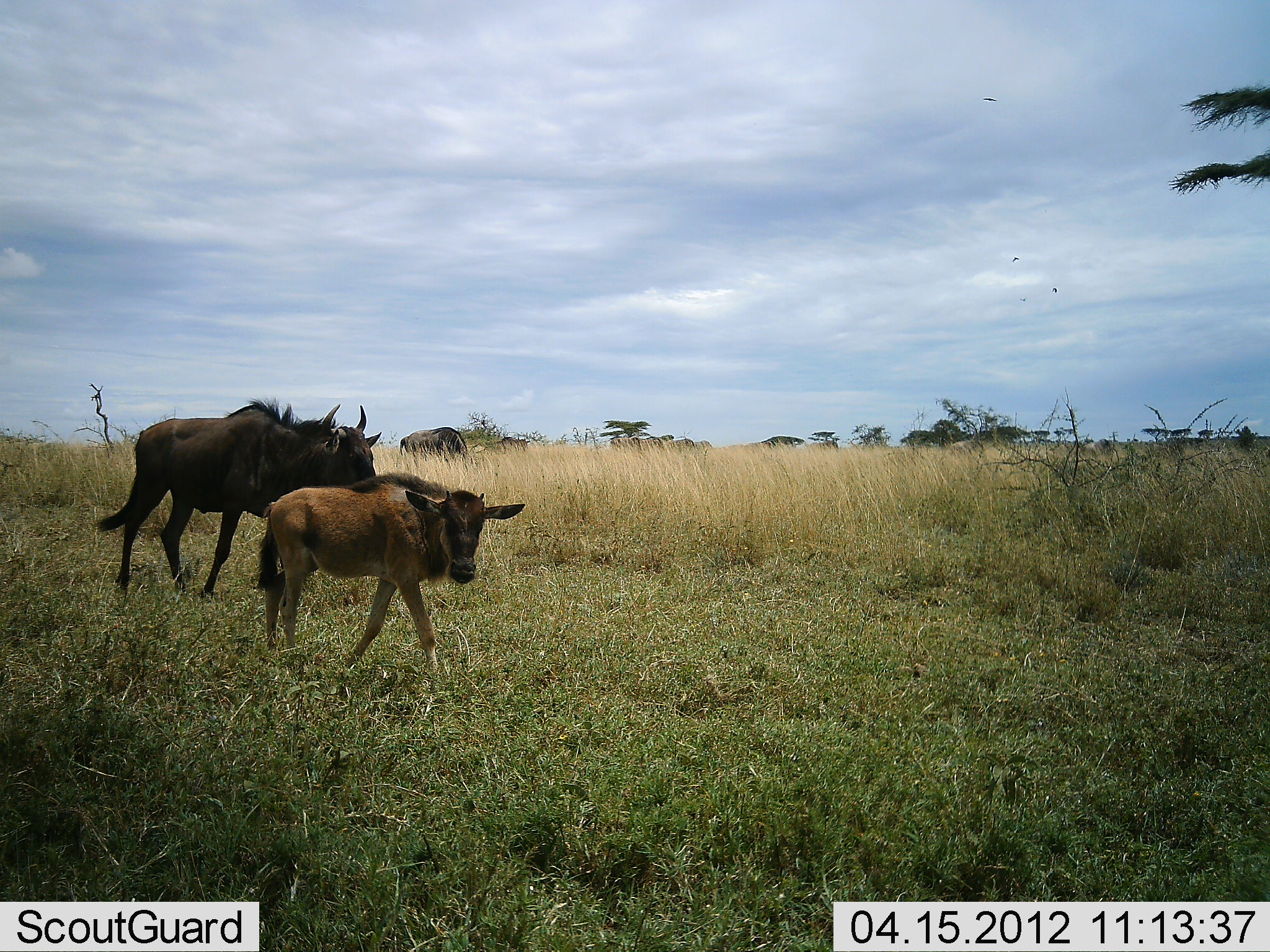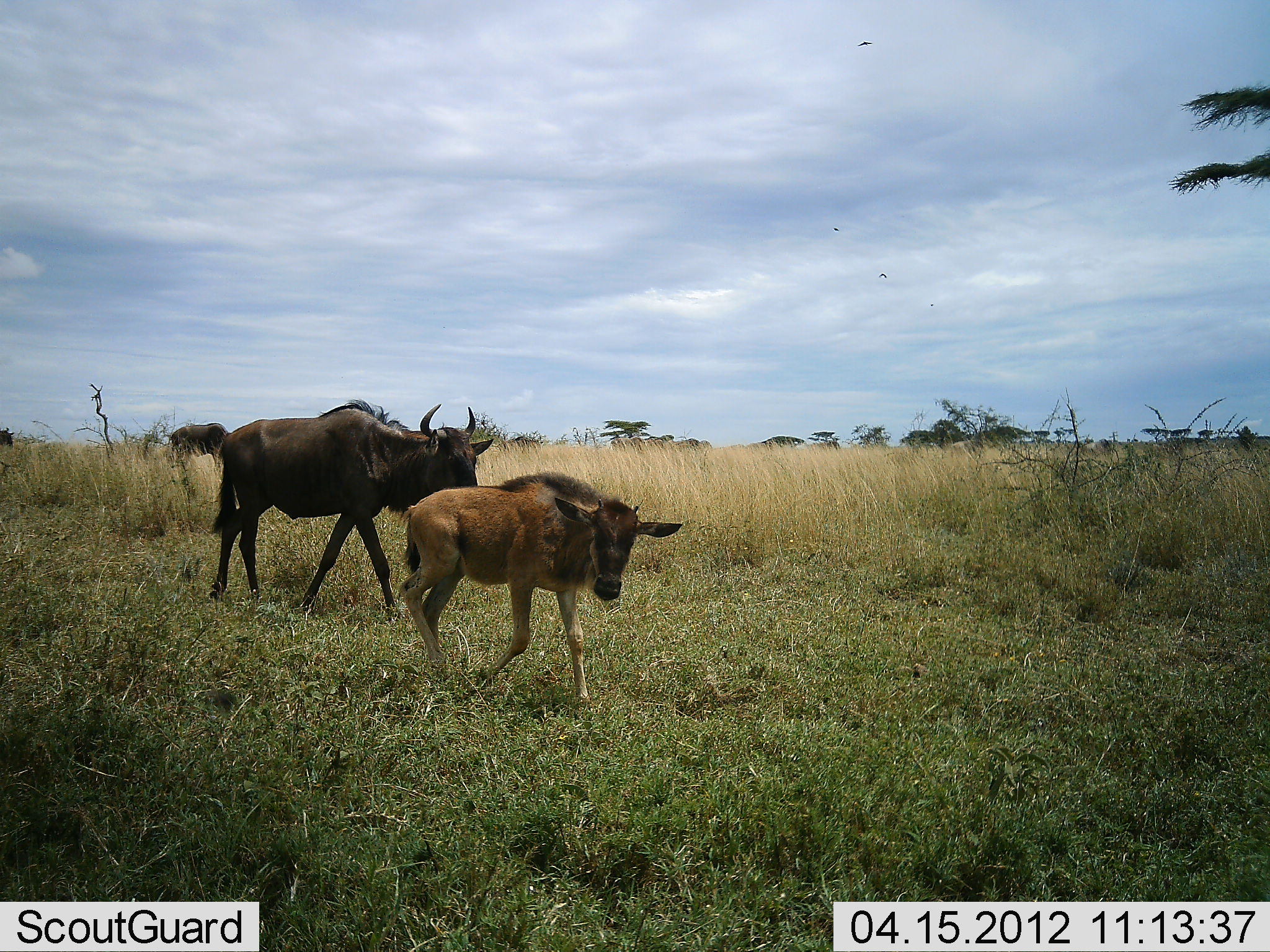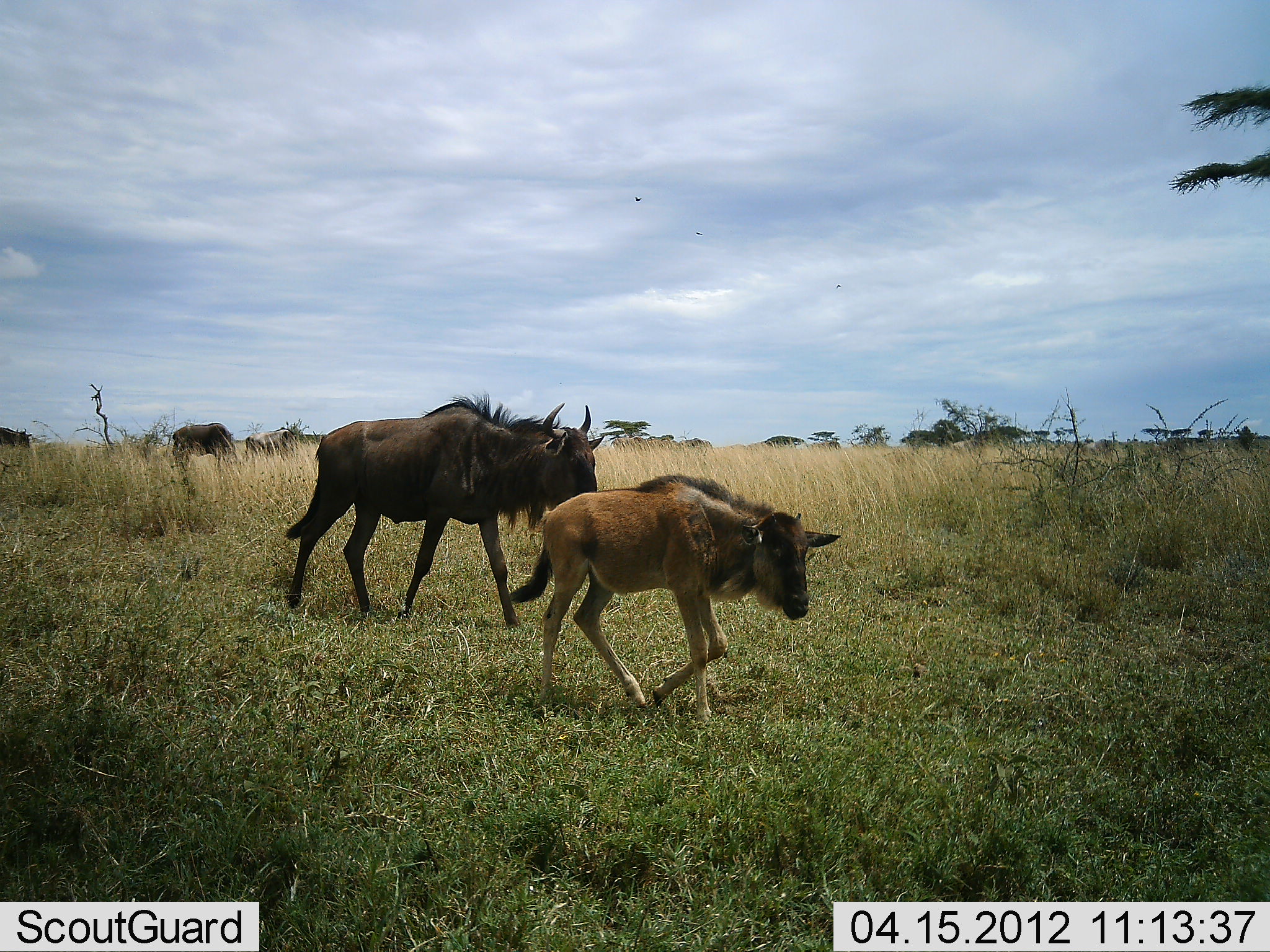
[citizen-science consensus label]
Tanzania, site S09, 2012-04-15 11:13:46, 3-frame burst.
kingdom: Animalia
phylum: Chordata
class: Mammalia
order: Artiodactyla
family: Bovidae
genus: Connochaetes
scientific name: Connochaetes taurinus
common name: blue wildebeest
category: wildebeest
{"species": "wildebeest (blue wildebeest) (Connochaetes taurinus)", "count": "5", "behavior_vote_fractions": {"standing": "29%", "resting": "0%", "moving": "100%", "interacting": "0%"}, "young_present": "100%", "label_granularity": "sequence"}